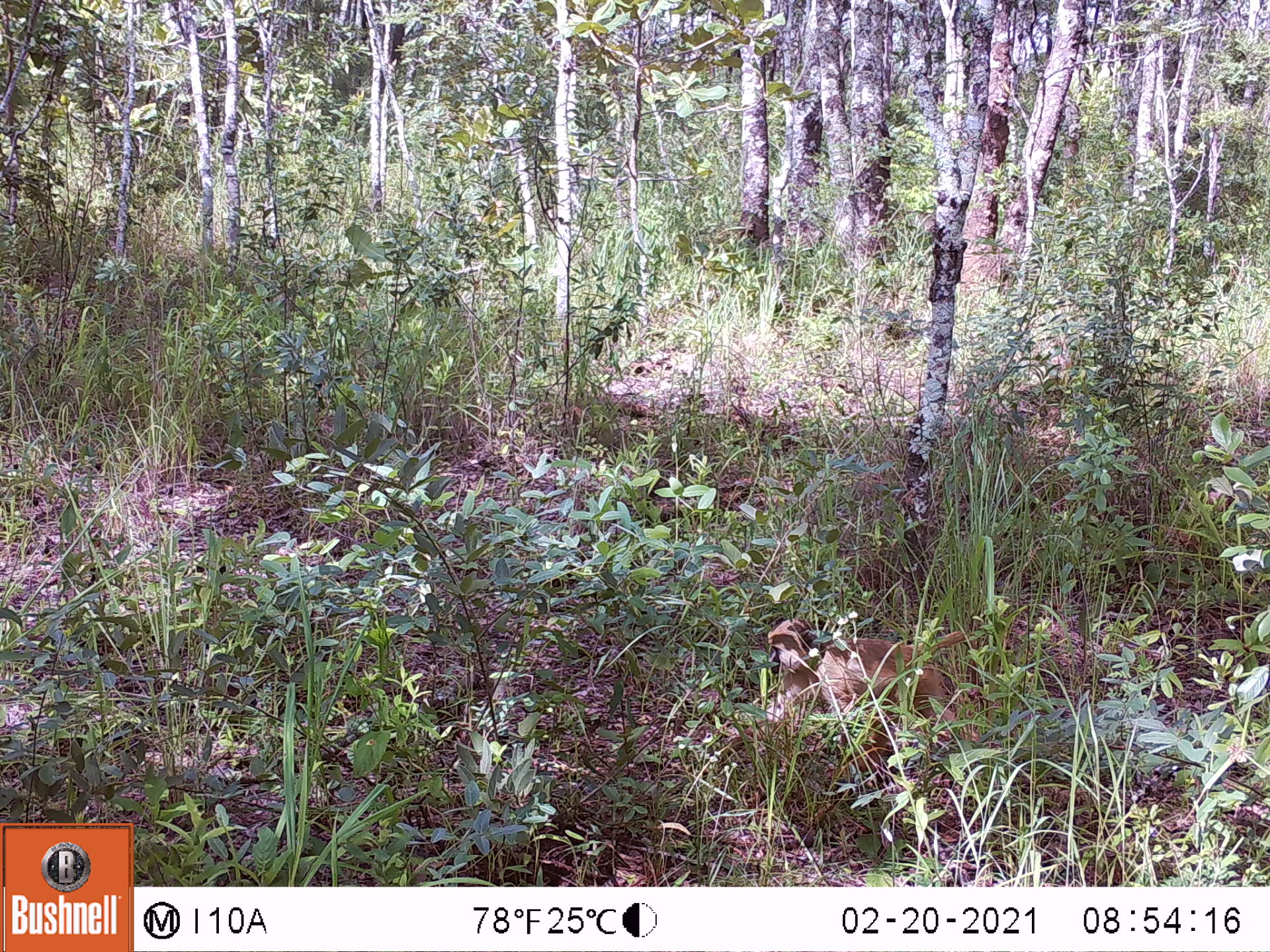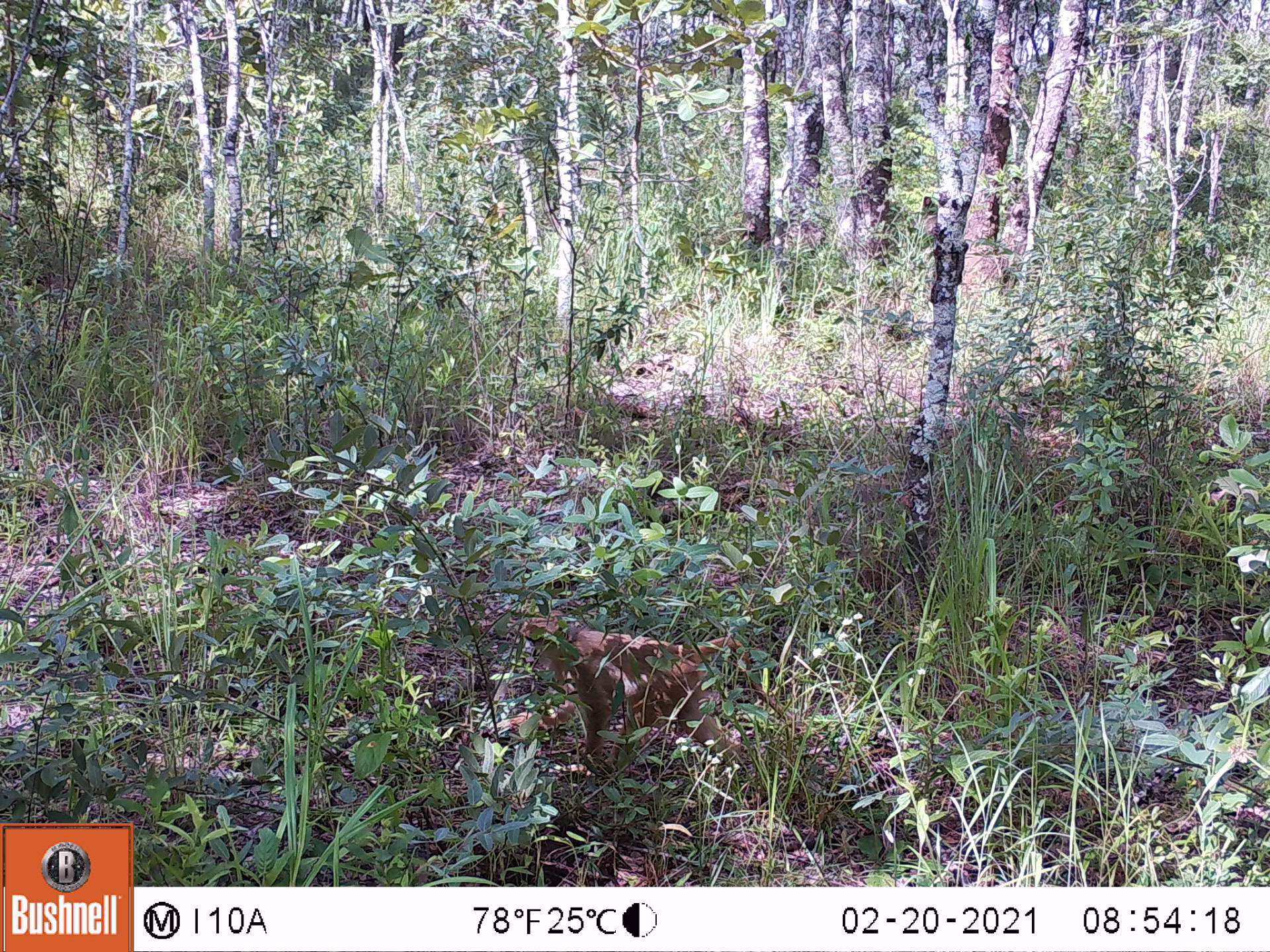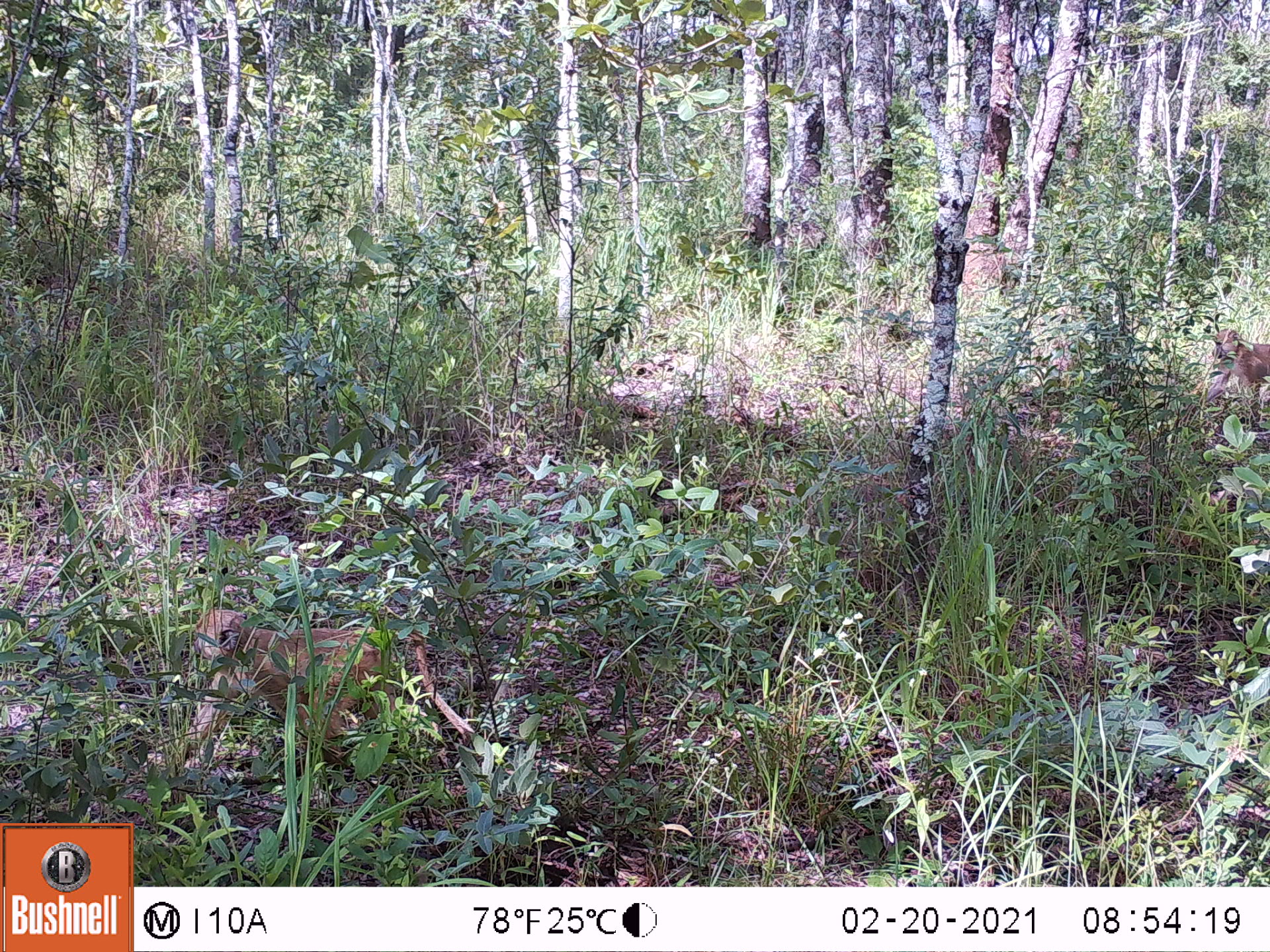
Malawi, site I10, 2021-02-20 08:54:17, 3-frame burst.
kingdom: Animalia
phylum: Chordata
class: Mammalia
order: Primates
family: Cercopithecidae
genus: Papio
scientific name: Papio cynocephalus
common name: yellow baboon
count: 1